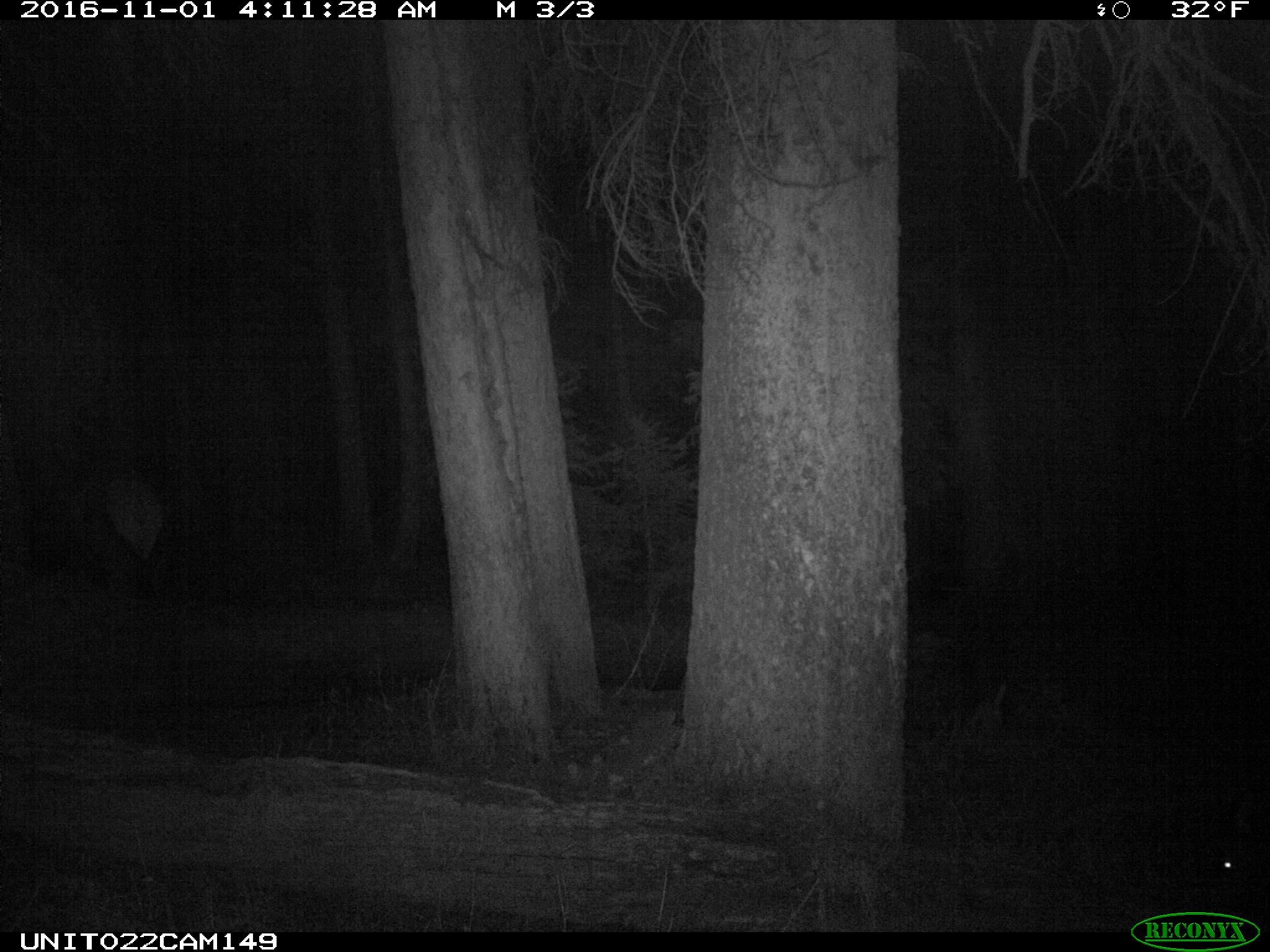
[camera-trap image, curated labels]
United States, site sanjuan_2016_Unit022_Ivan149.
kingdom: Animalia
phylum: Chordata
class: Mammalia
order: Artiodactyla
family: Cervidae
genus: Cervus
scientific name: Cervus elaphus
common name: red deer